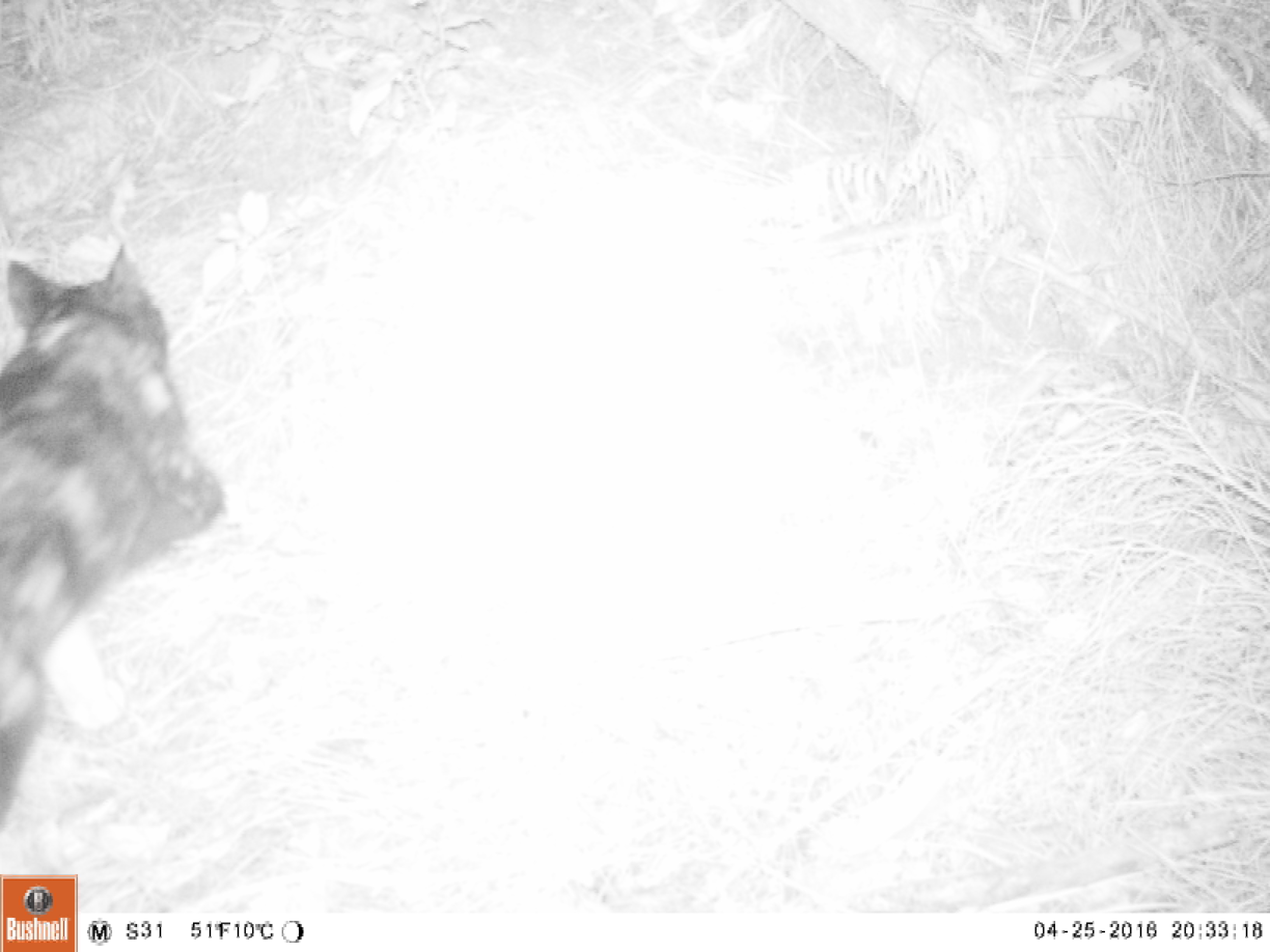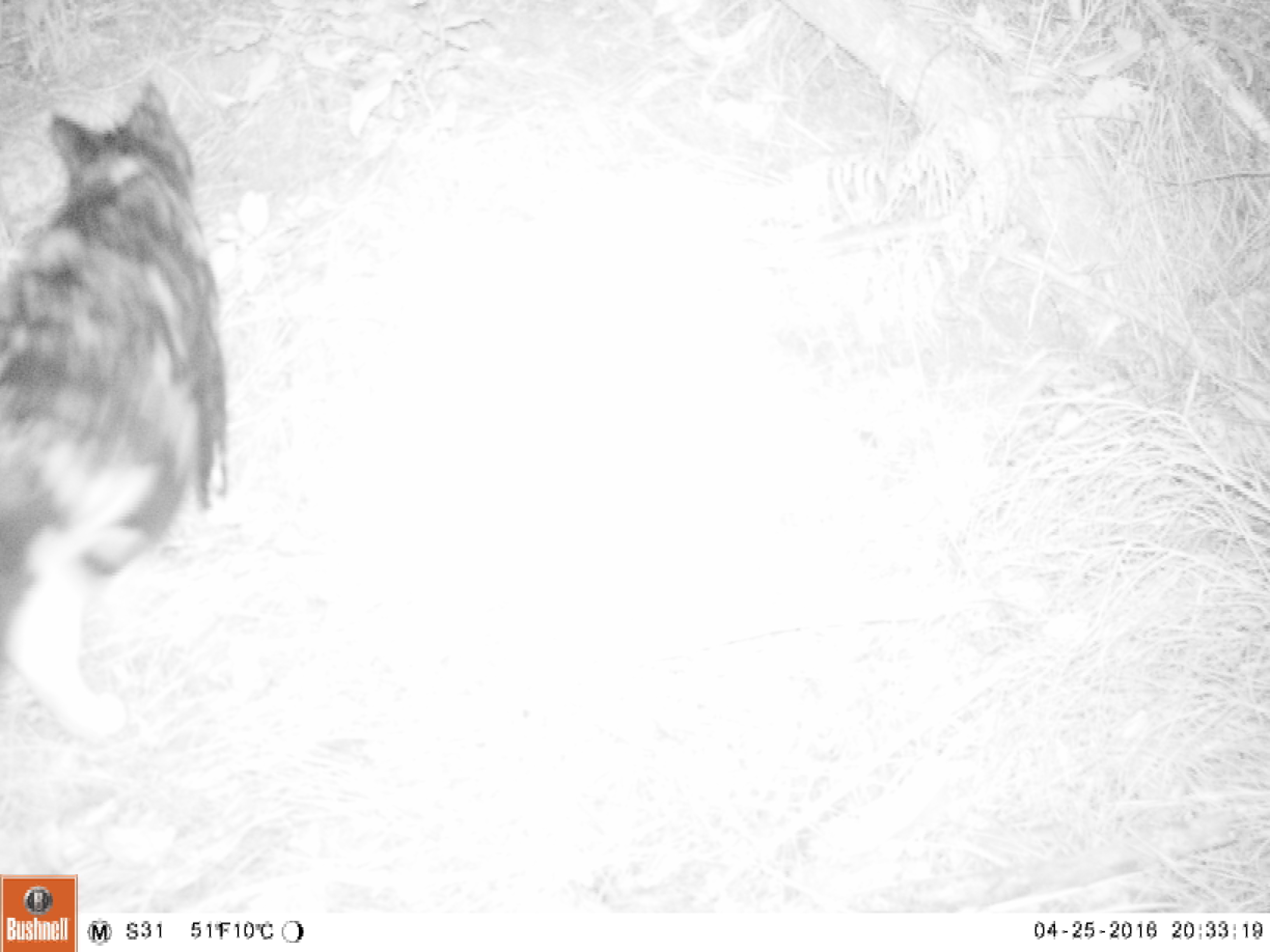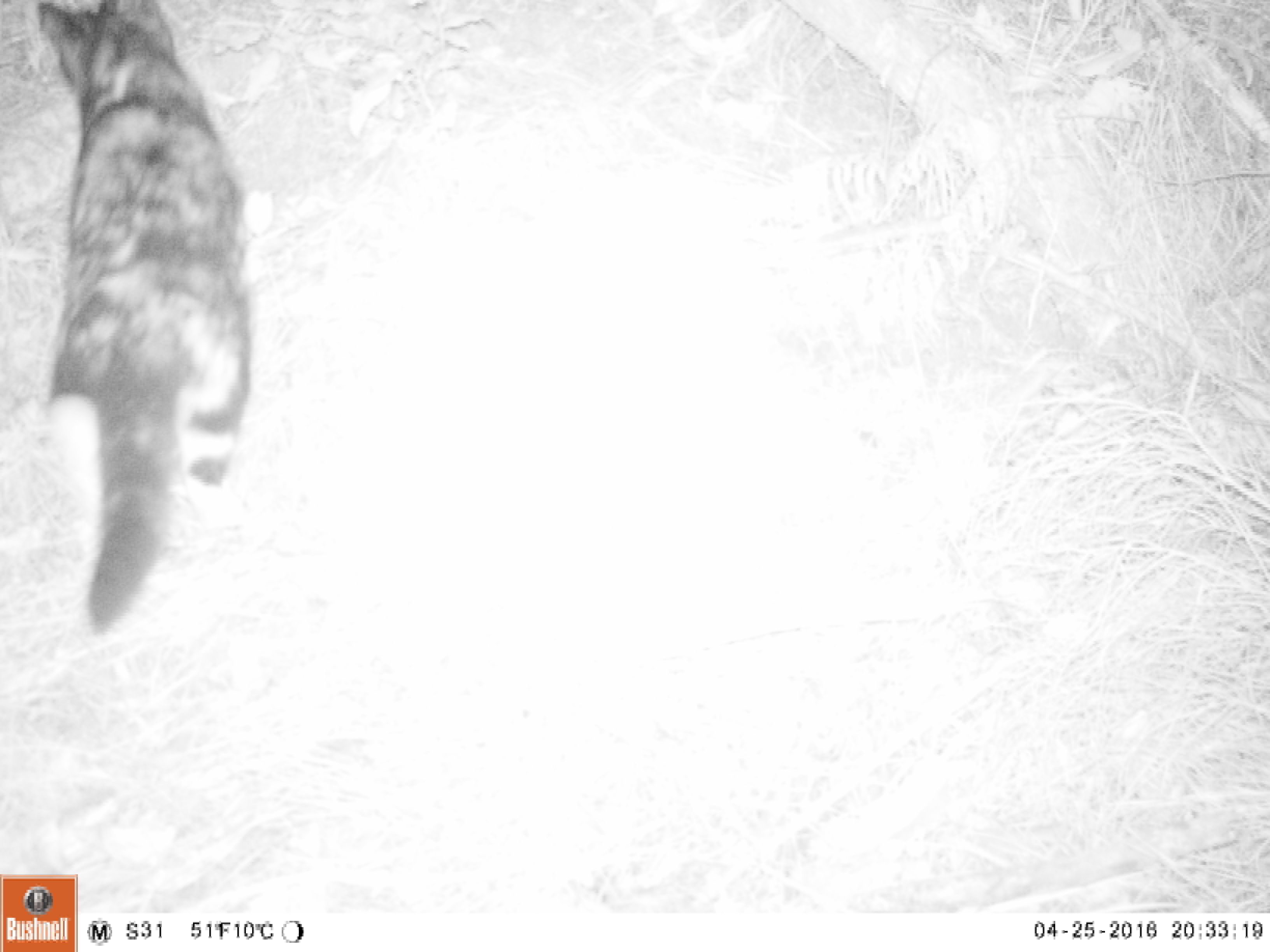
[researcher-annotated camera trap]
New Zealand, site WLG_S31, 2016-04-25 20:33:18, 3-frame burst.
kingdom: Animalia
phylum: Chordata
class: Mammalia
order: Carnivora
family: Felidae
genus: Felis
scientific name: Felis catus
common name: domestic cat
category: cat